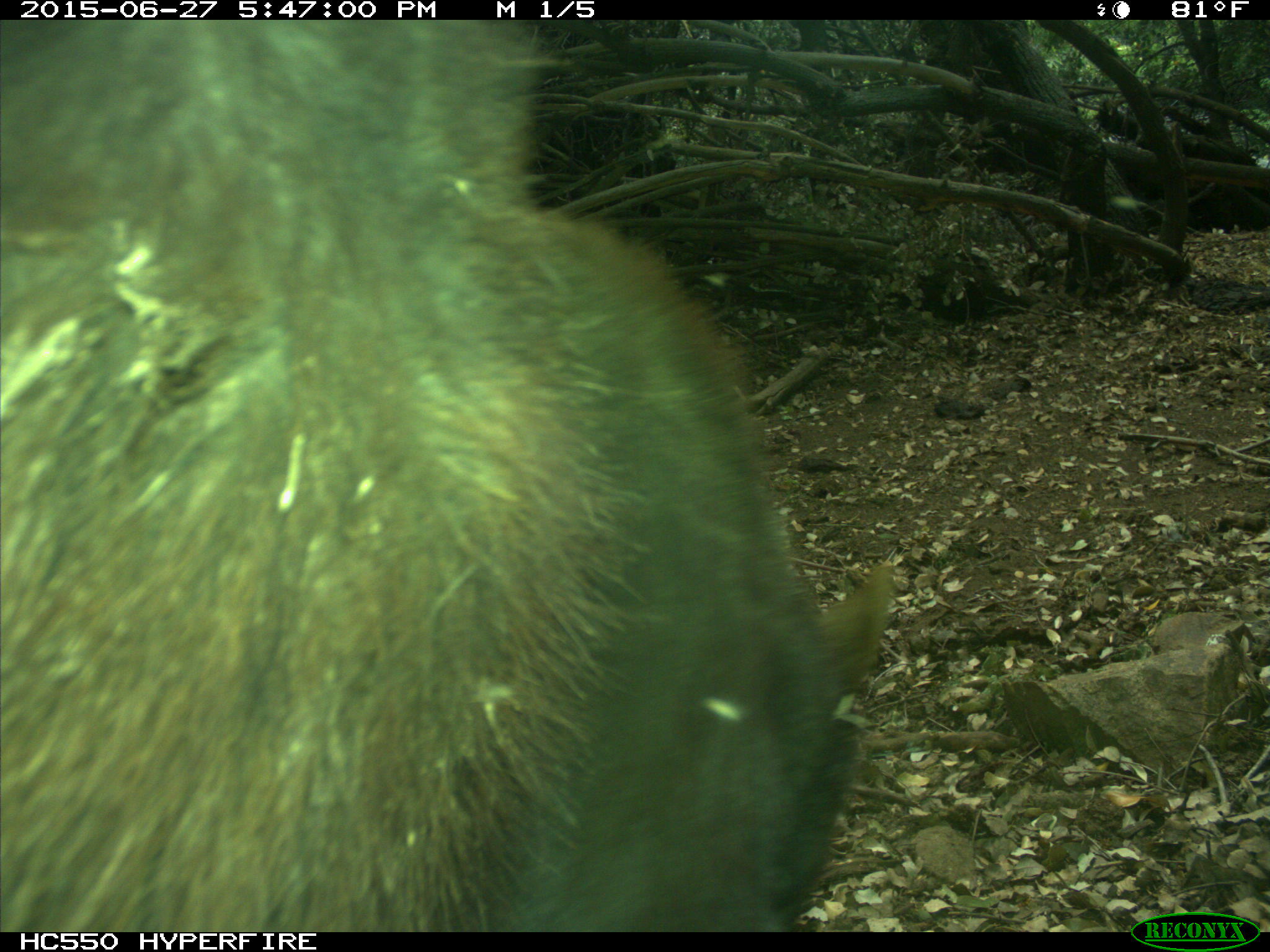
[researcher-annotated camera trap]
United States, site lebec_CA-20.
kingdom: Animalia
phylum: Chordata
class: Mammalia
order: Carnivora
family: Ursidae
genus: Ursus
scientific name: Ursus americanus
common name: american black bear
Ursus americanus (american black bear).